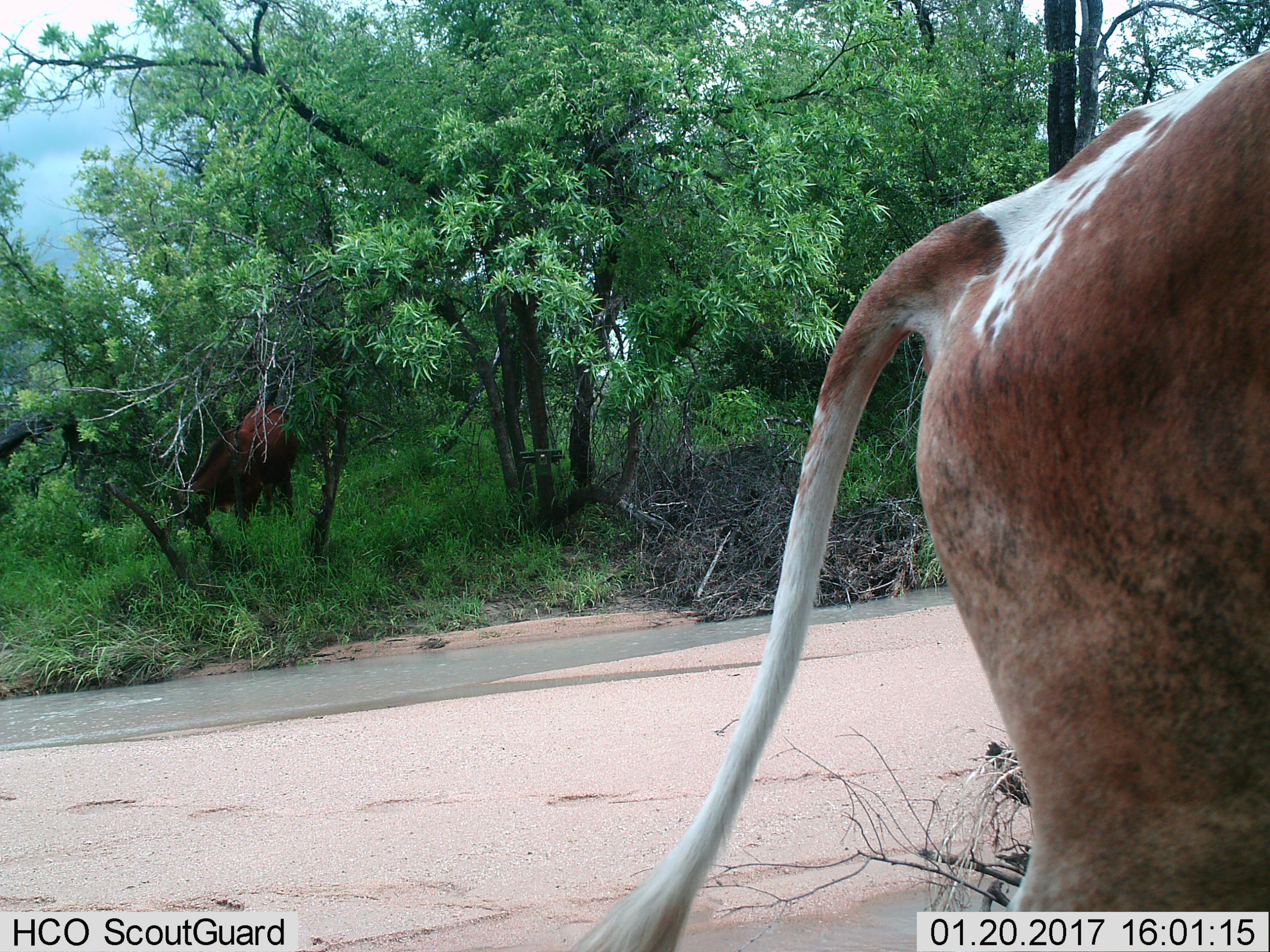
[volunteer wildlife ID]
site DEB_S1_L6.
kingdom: Animalia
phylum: Chordata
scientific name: Vertebrata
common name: domestic animal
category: domesticanimal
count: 2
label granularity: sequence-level